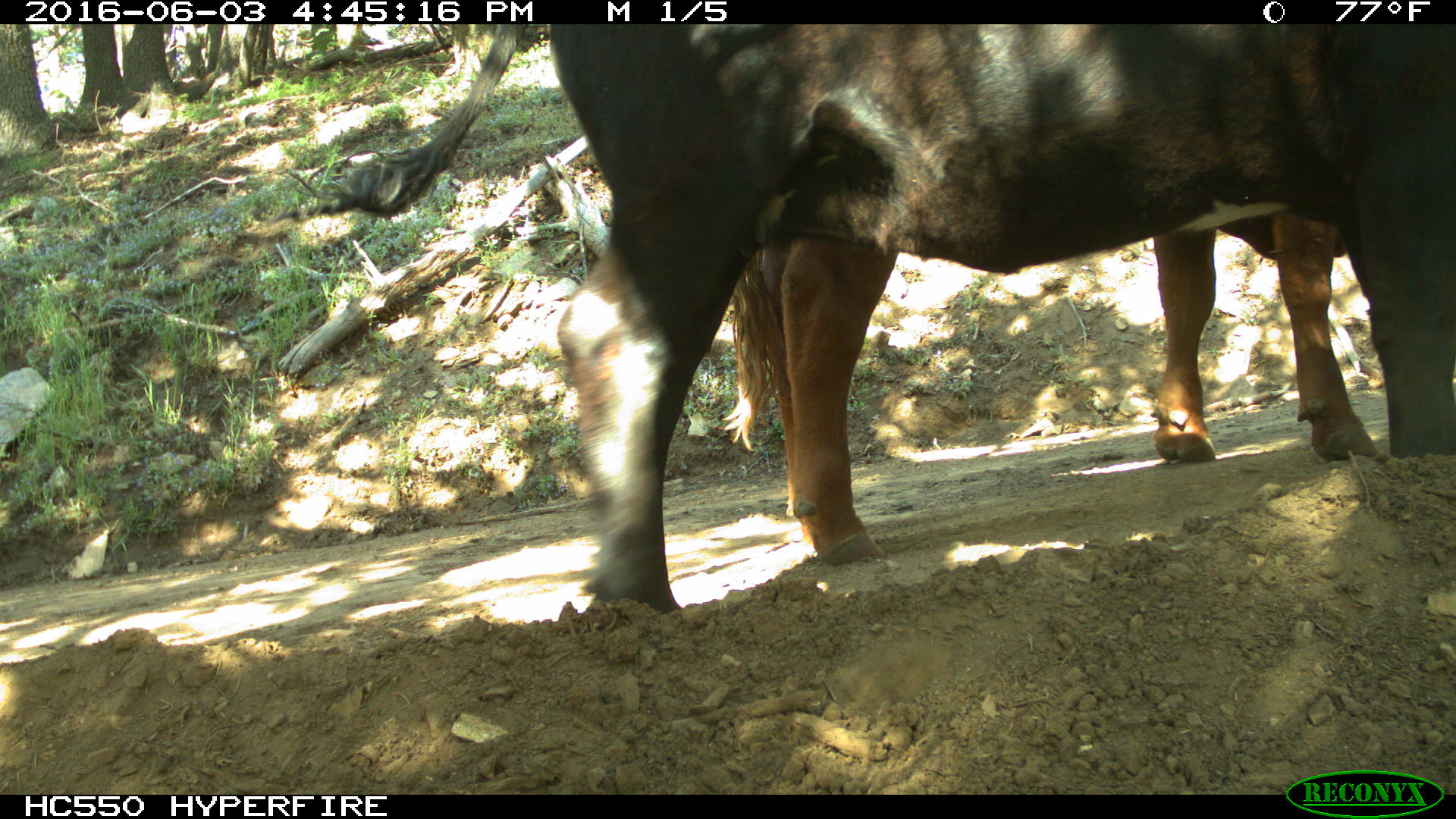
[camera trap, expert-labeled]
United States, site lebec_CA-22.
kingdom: Animalia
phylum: Chordata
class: Mammalia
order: Artiodactyla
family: Bovidae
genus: Bos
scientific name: Bos taurus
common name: domestic cow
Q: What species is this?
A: Bos taurus (domestic cow).